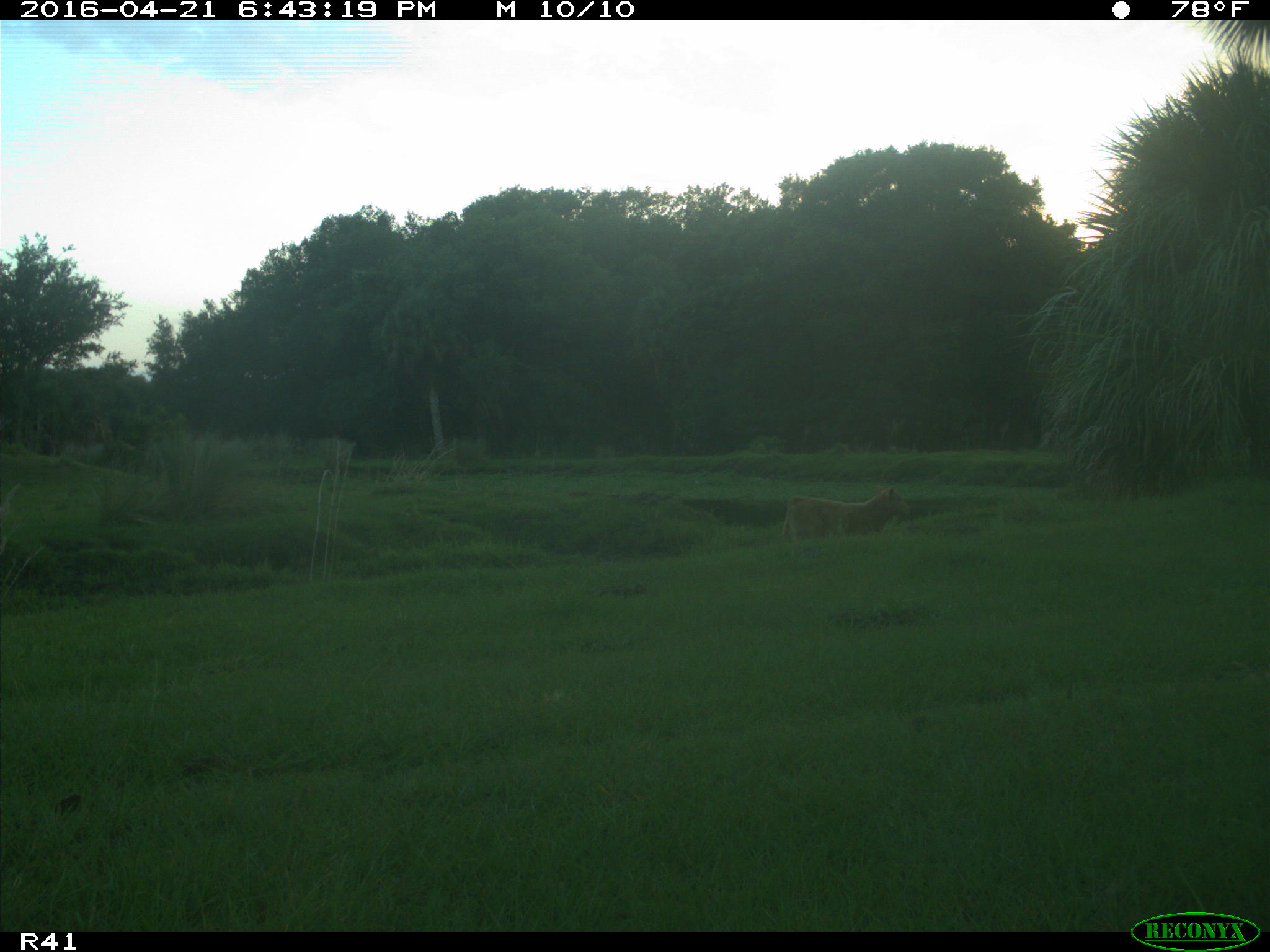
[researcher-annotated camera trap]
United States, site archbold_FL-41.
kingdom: Animalia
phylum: Chordata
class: Mammalia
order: Artiodactyla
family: Bovidae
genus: Bos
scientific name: Bos taurus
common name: domestic cow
Bos taurus (domestic cow).